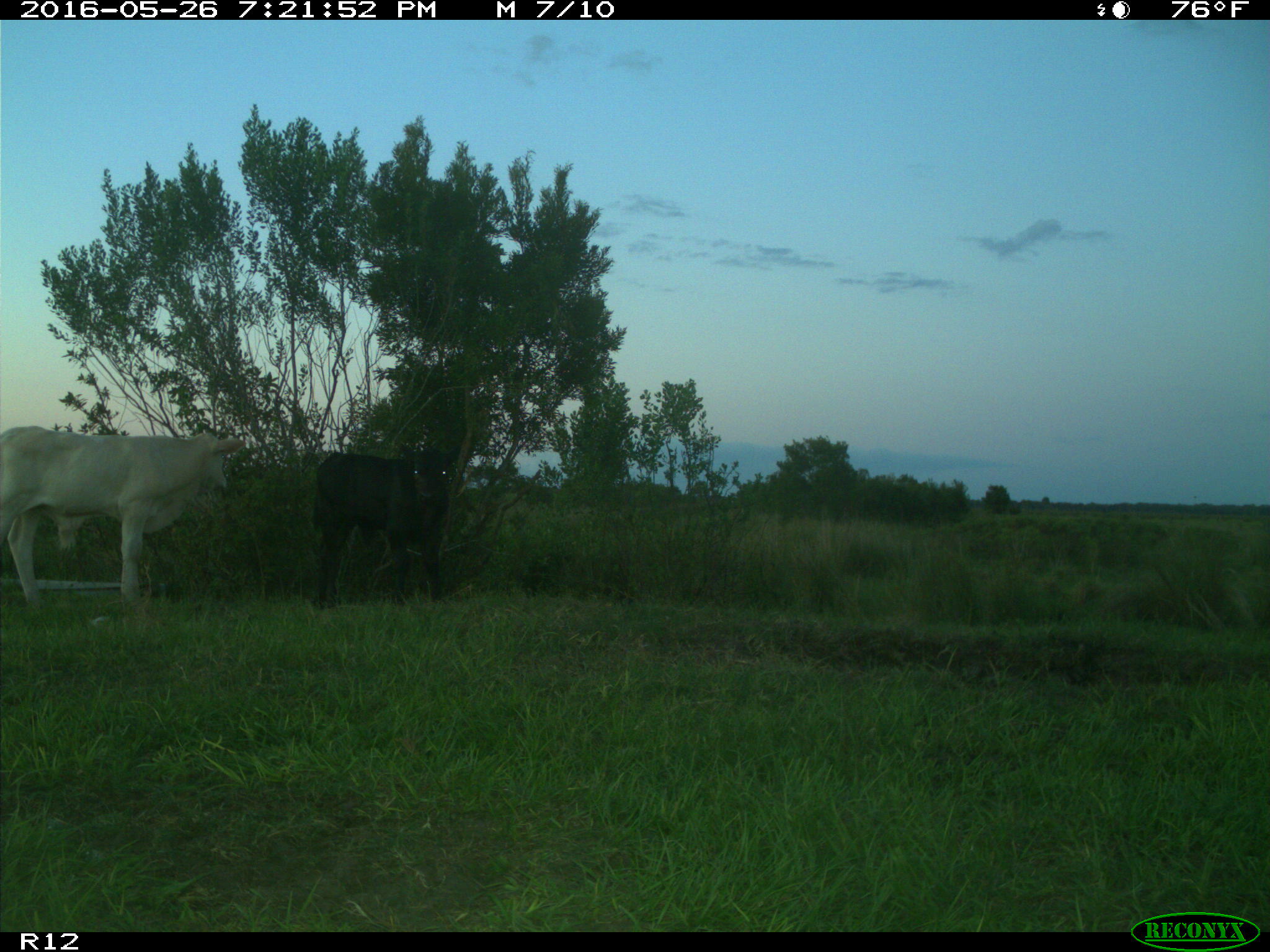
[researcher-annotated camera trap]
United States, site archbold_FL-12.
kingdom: Animalia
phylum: Chordata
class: Mammalia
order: Artiodactyla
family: Bovidae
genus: Bos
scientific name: Bos taurus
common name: domestic cow